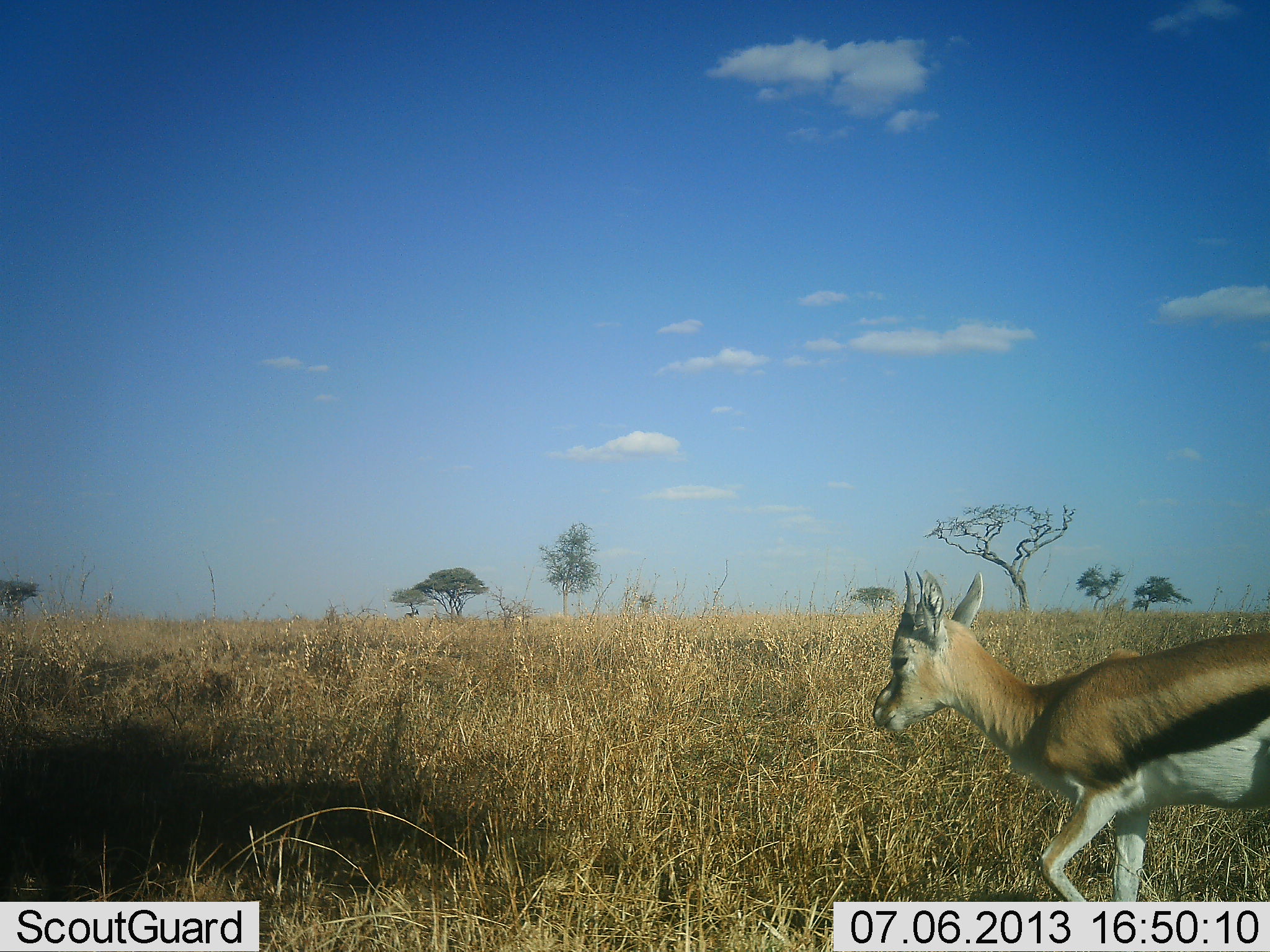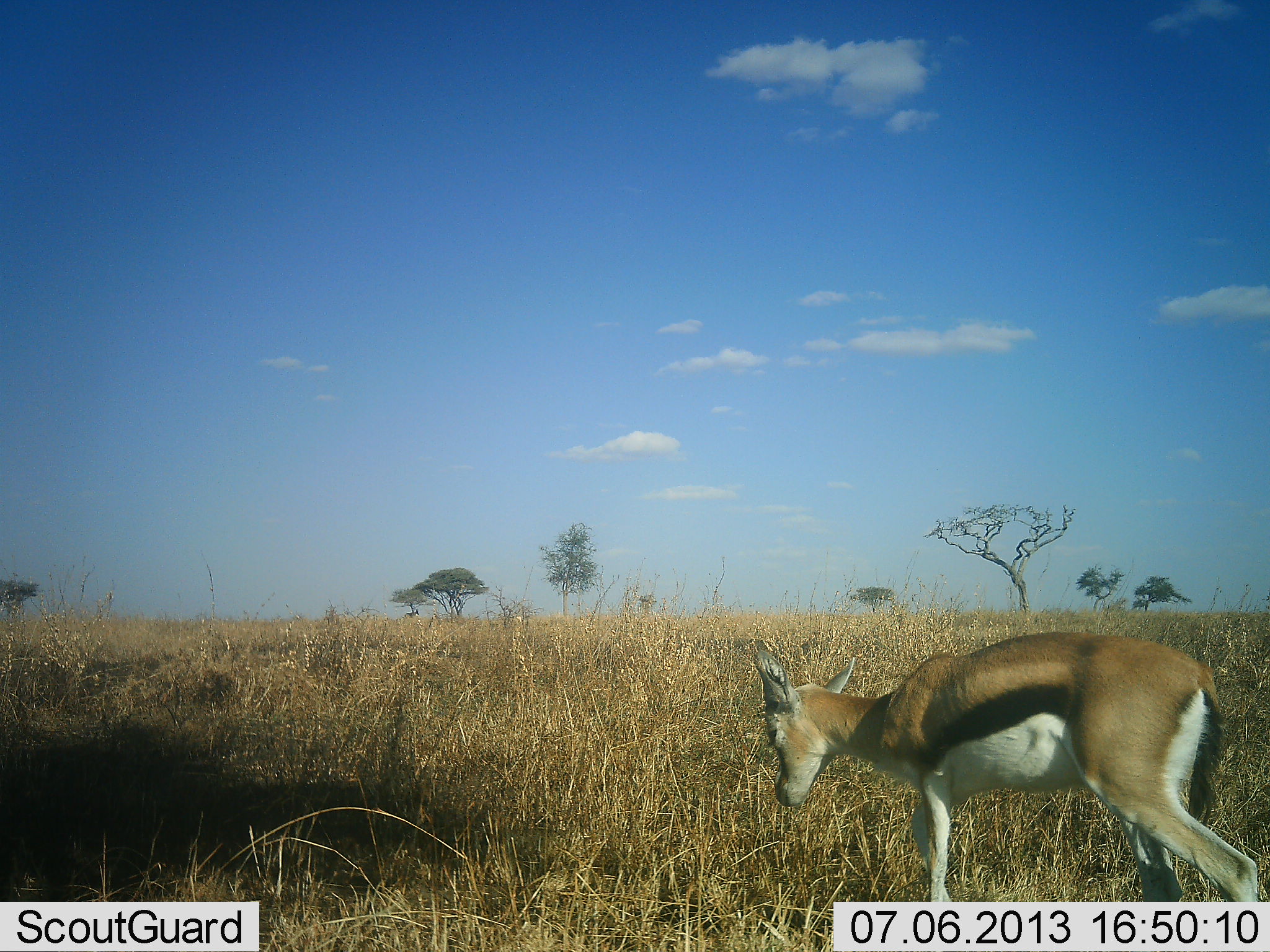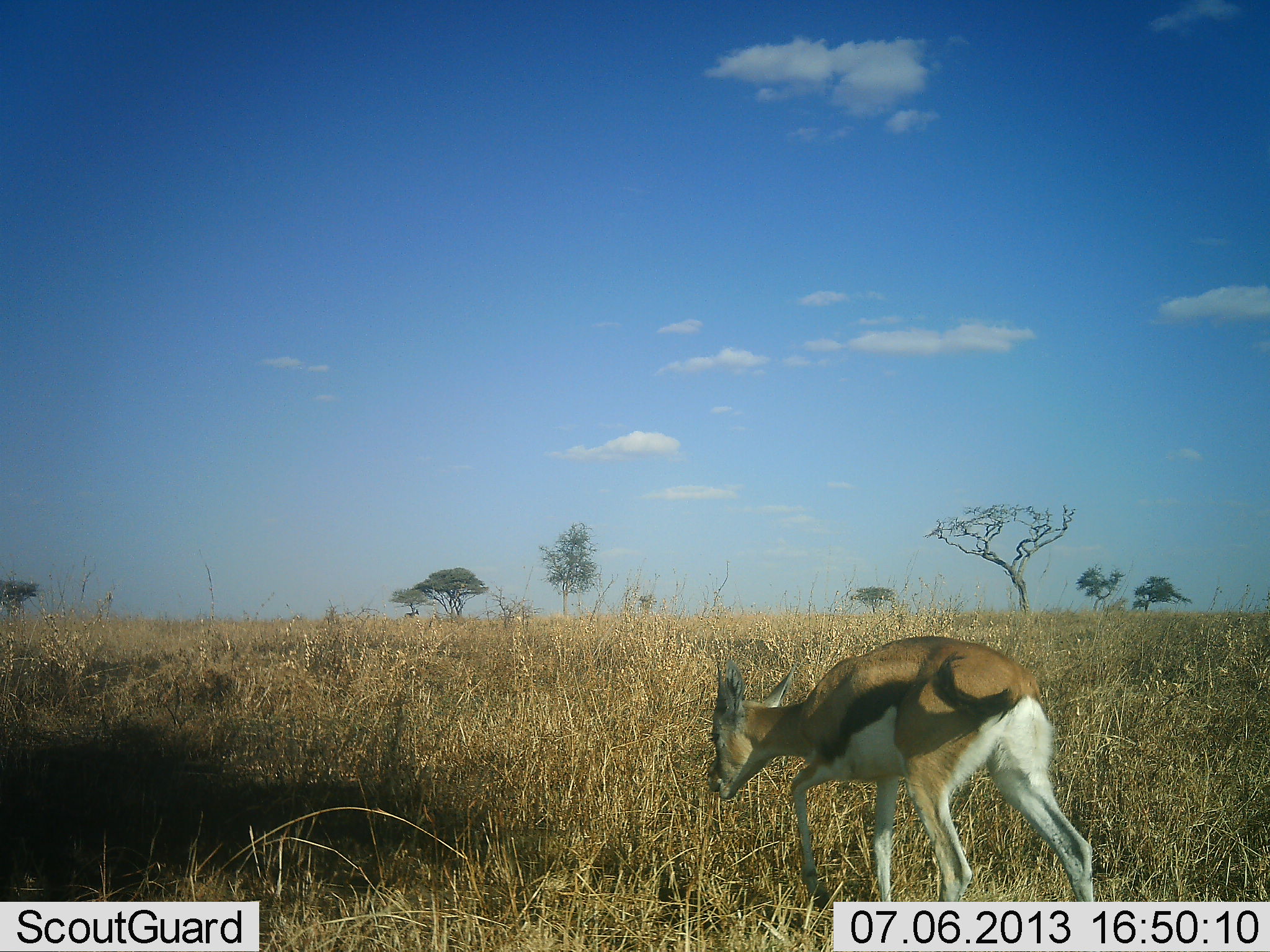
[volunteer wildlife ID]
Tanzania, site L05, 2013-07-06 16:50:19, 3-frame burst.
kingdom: Animalia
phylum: Chordata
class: Mammalia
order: Artiodactyla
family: Bovidae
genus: Eudorcas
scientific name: Eudorcas thomsonii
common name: thomson's gazelle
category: gazellethomsons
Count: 1.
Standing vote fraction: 12%.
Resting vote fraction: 0%.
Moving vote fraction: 94%.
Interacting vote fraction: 0%.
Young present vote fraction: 0%.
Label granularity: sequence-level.